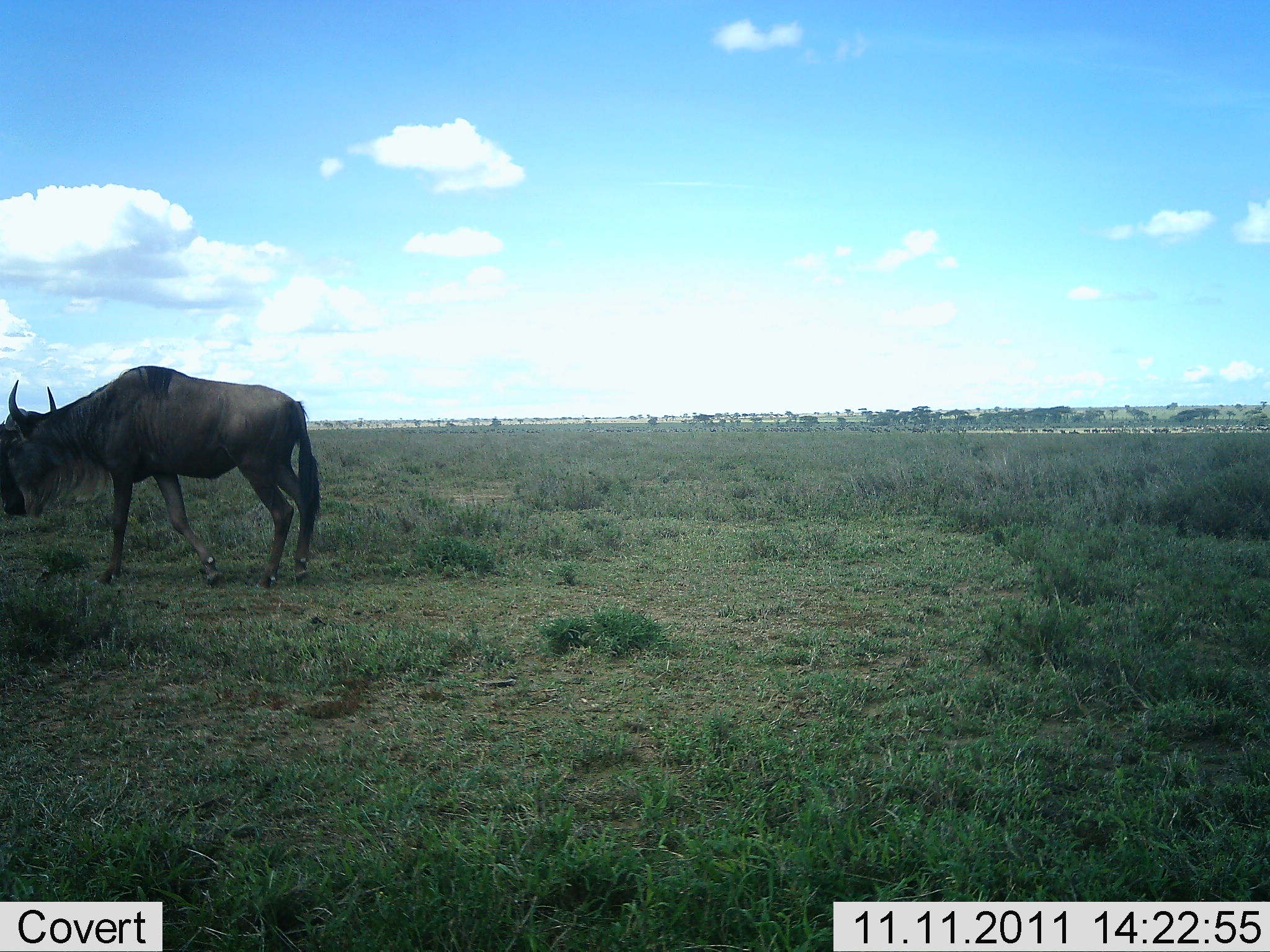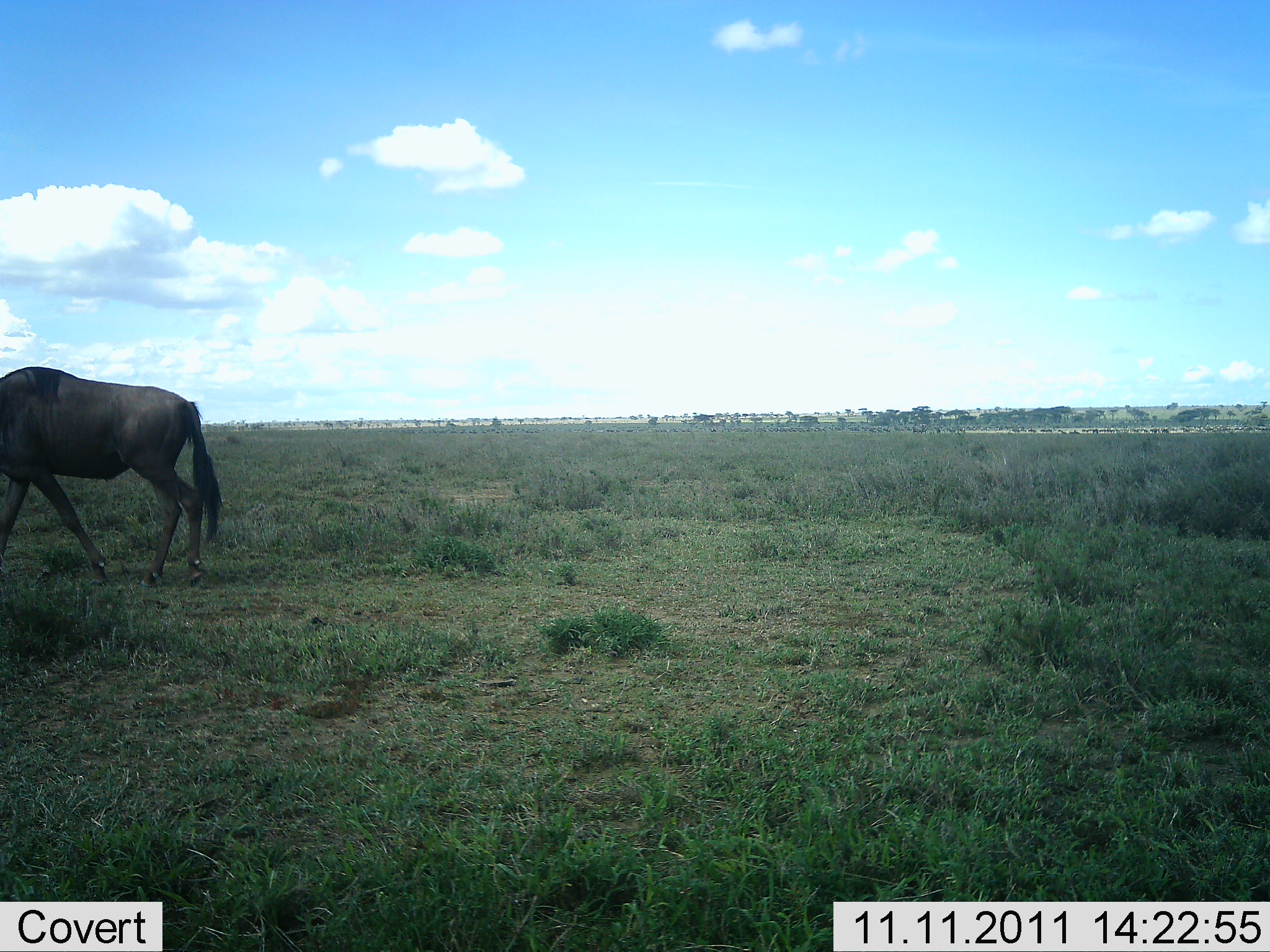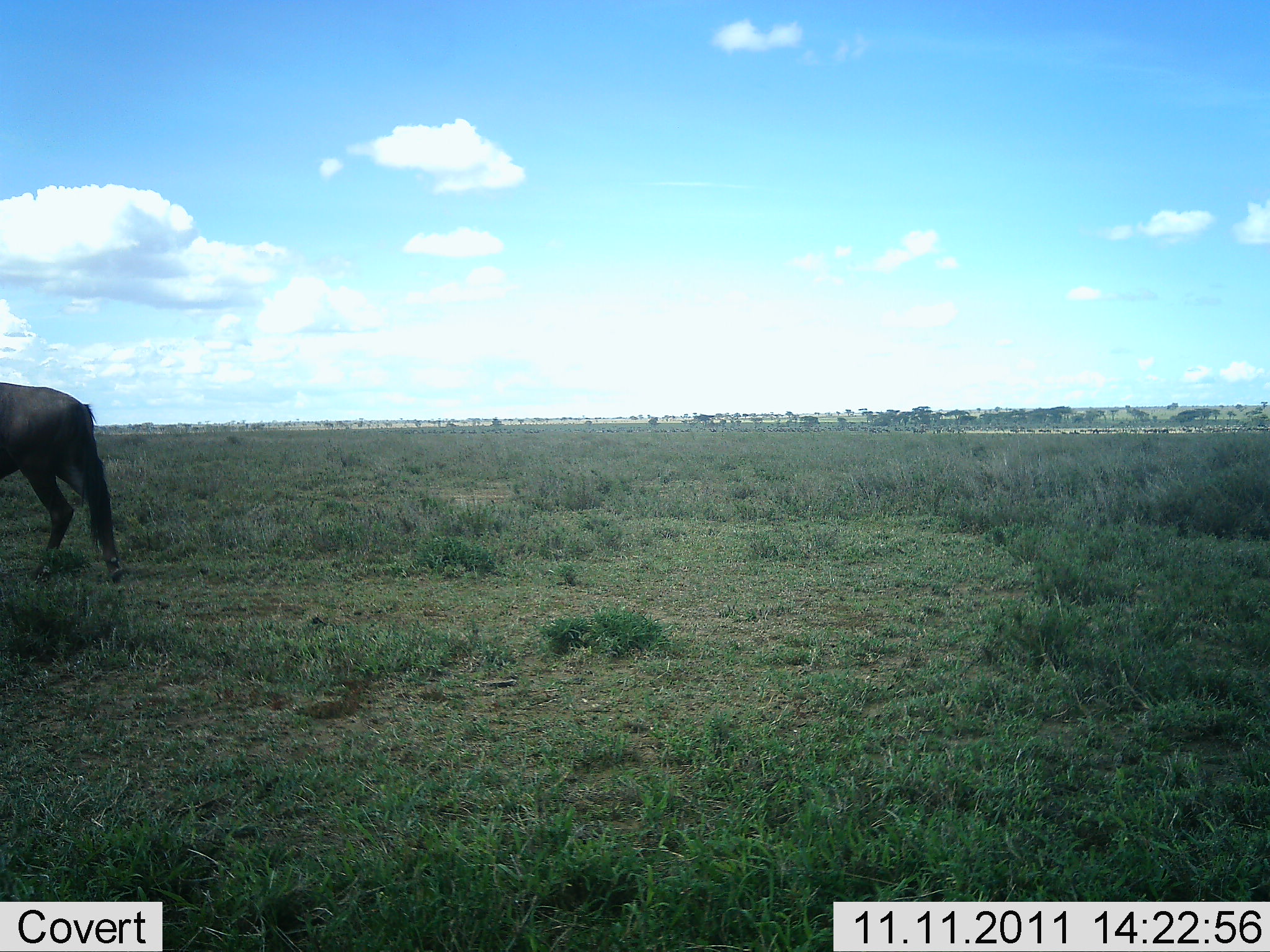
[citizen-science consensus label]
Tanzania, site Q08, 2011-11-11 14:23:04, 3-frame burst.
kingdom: Animalia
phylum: Chordata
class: Mammalia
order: Artiodactyla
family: Bovidae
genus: Connochaetes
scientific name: Connochaetes taurinus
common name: blue wildebeest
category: wildebeest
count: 1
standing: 8%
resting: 0%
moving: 92%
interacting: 0%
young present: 0%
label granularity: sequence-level